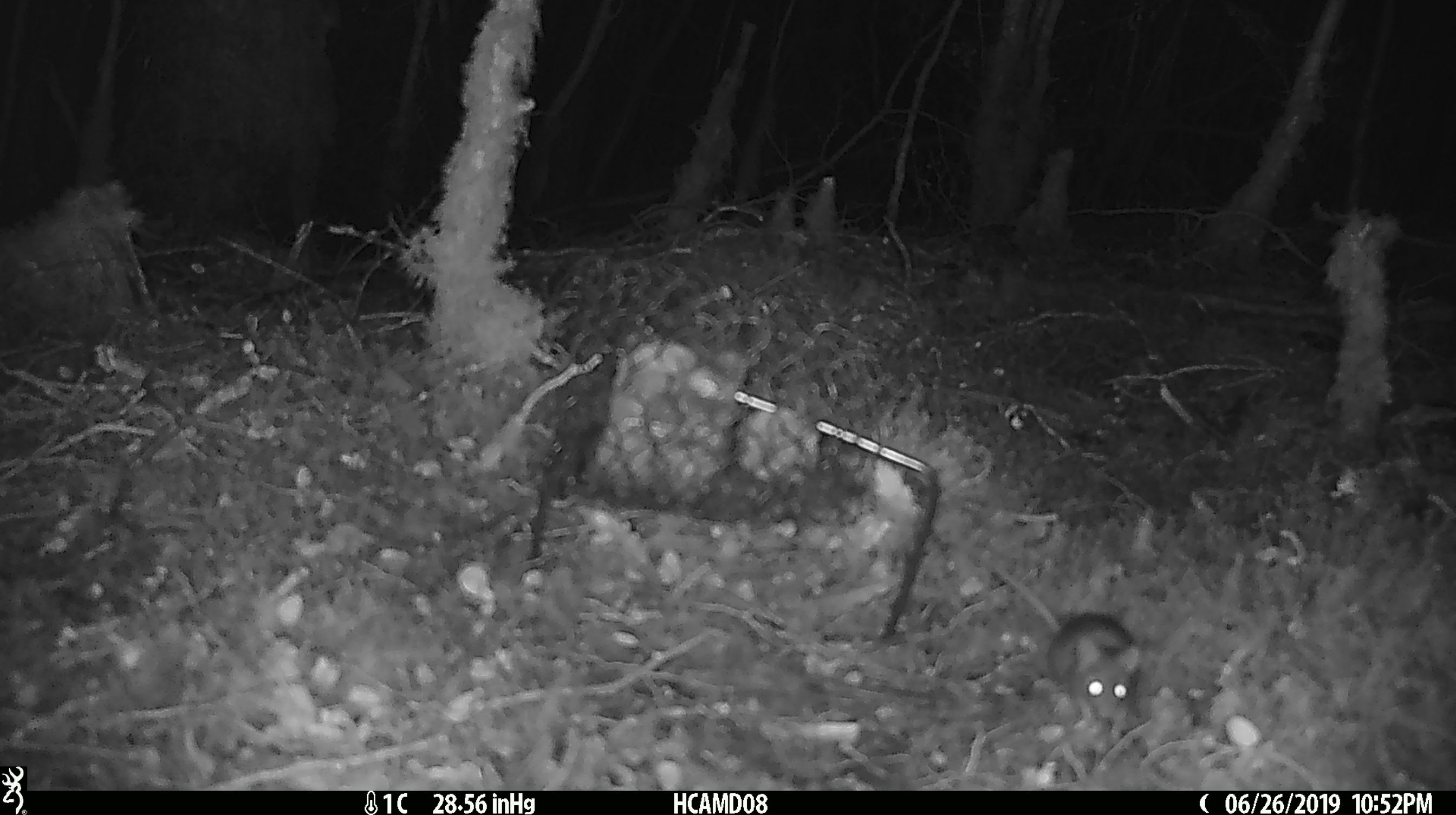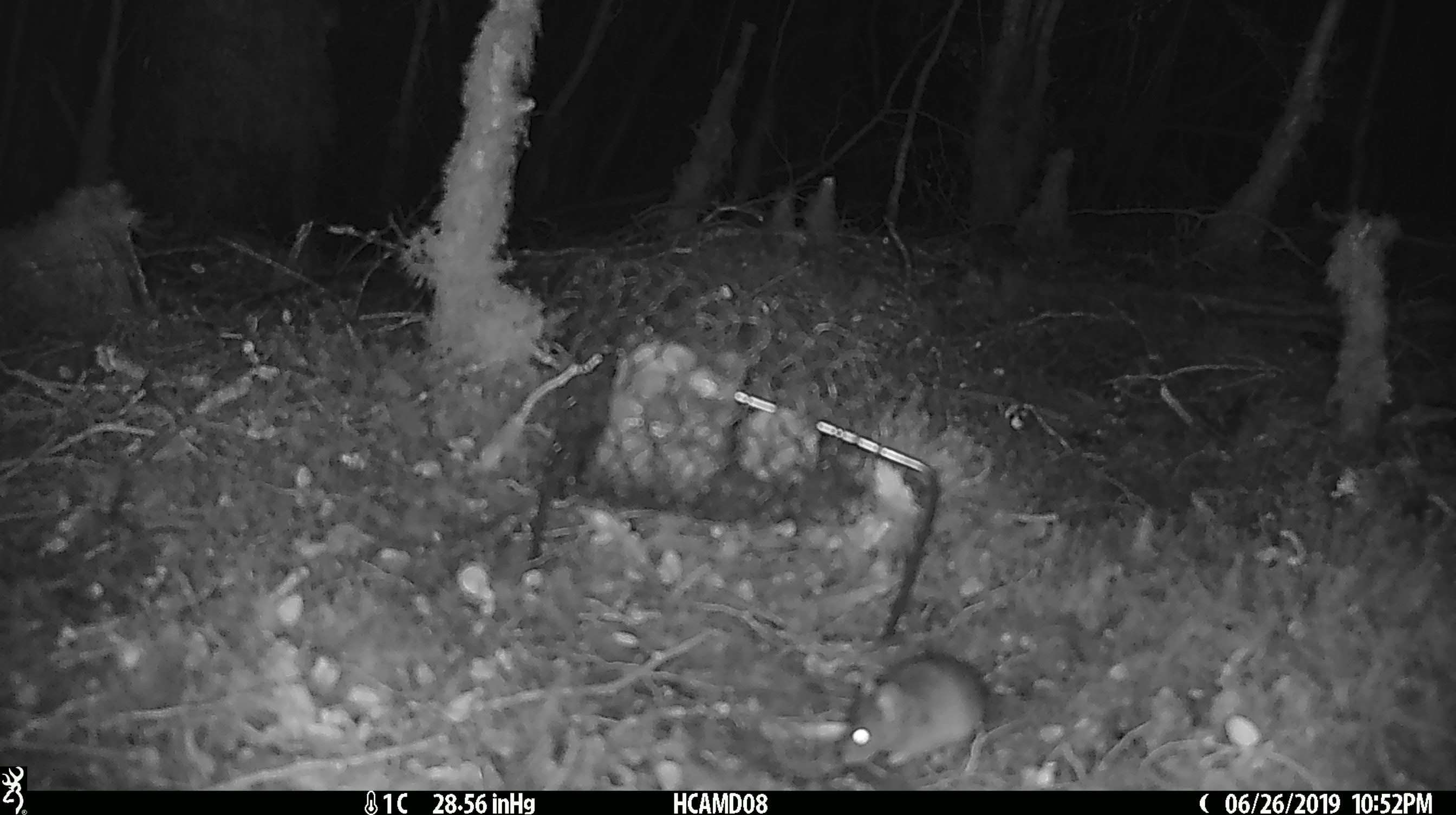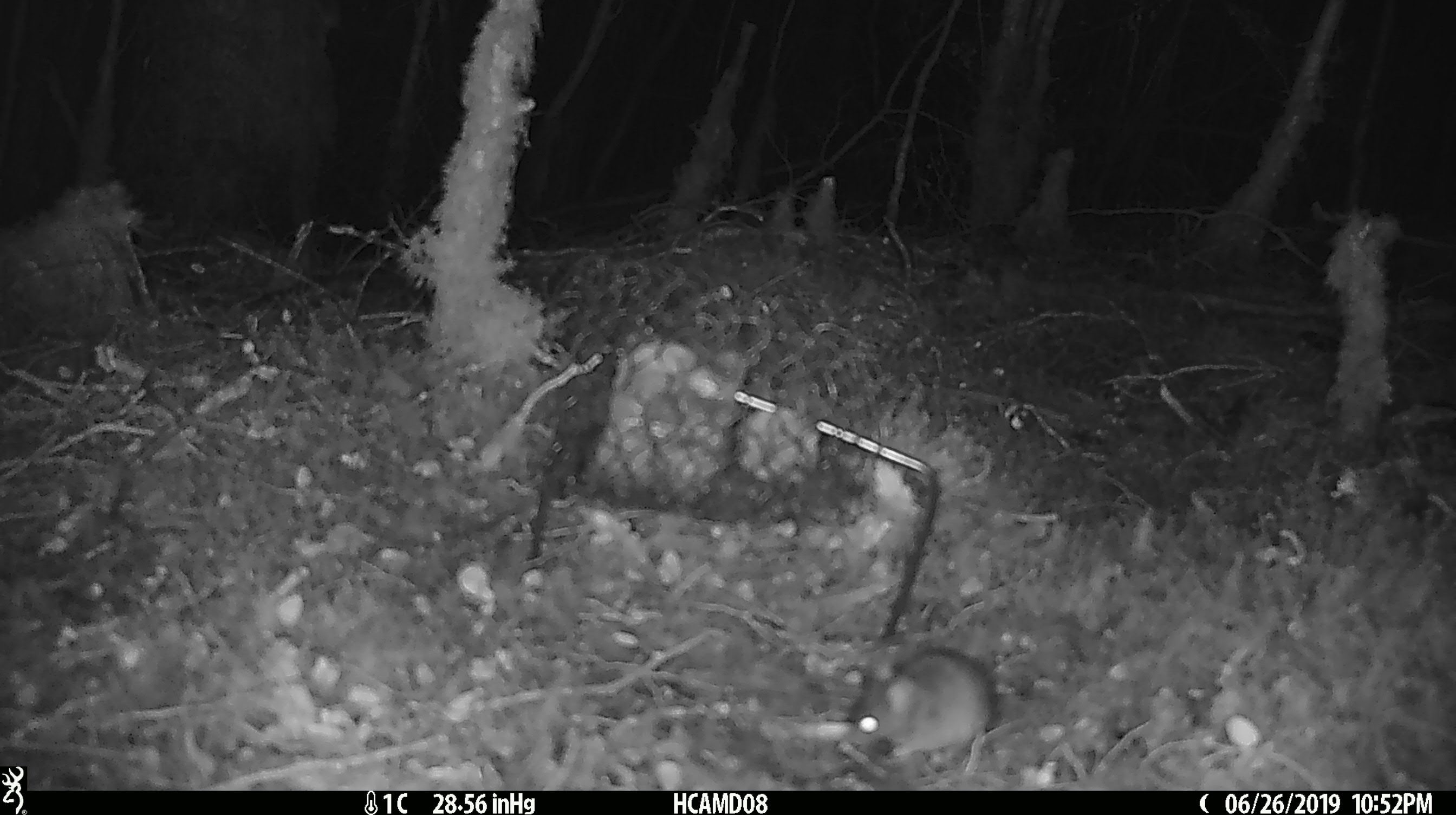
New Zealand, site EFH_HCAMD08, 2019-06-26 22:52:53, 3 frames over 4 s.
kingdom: Animalia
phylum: Chordata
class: Mammalia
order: Rodentia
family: Muridae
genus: Mus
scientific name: Mus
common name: mouse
Mouse (Mus).